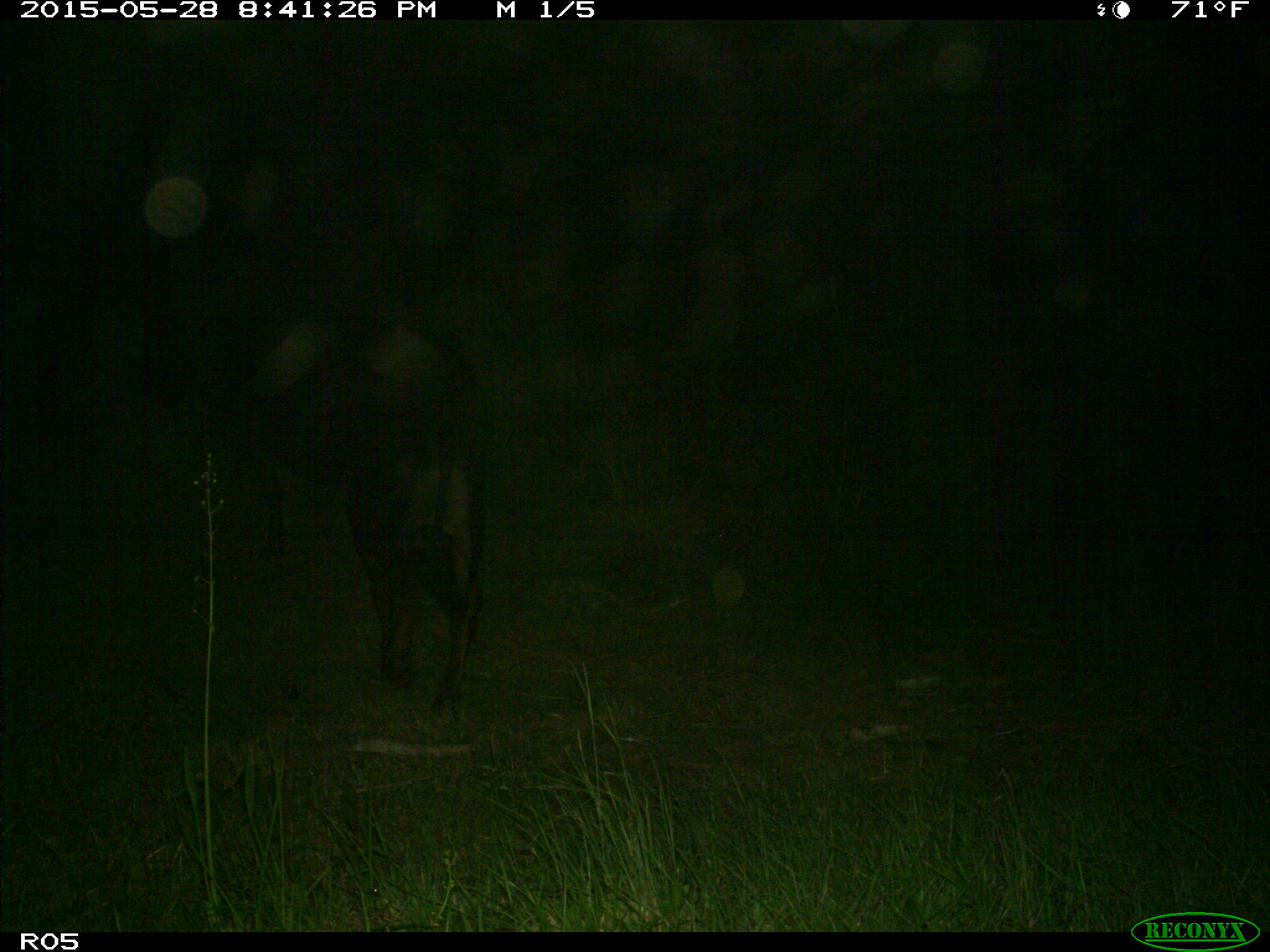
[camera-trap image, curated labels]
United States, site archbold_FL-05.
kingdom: Animalia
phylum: Chordata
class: Mammalia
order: Artiodactyla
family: Bovidae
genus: Bos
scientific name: Bos taurus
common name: domestic cow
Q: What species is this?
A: Bos taurus (domestic cow).